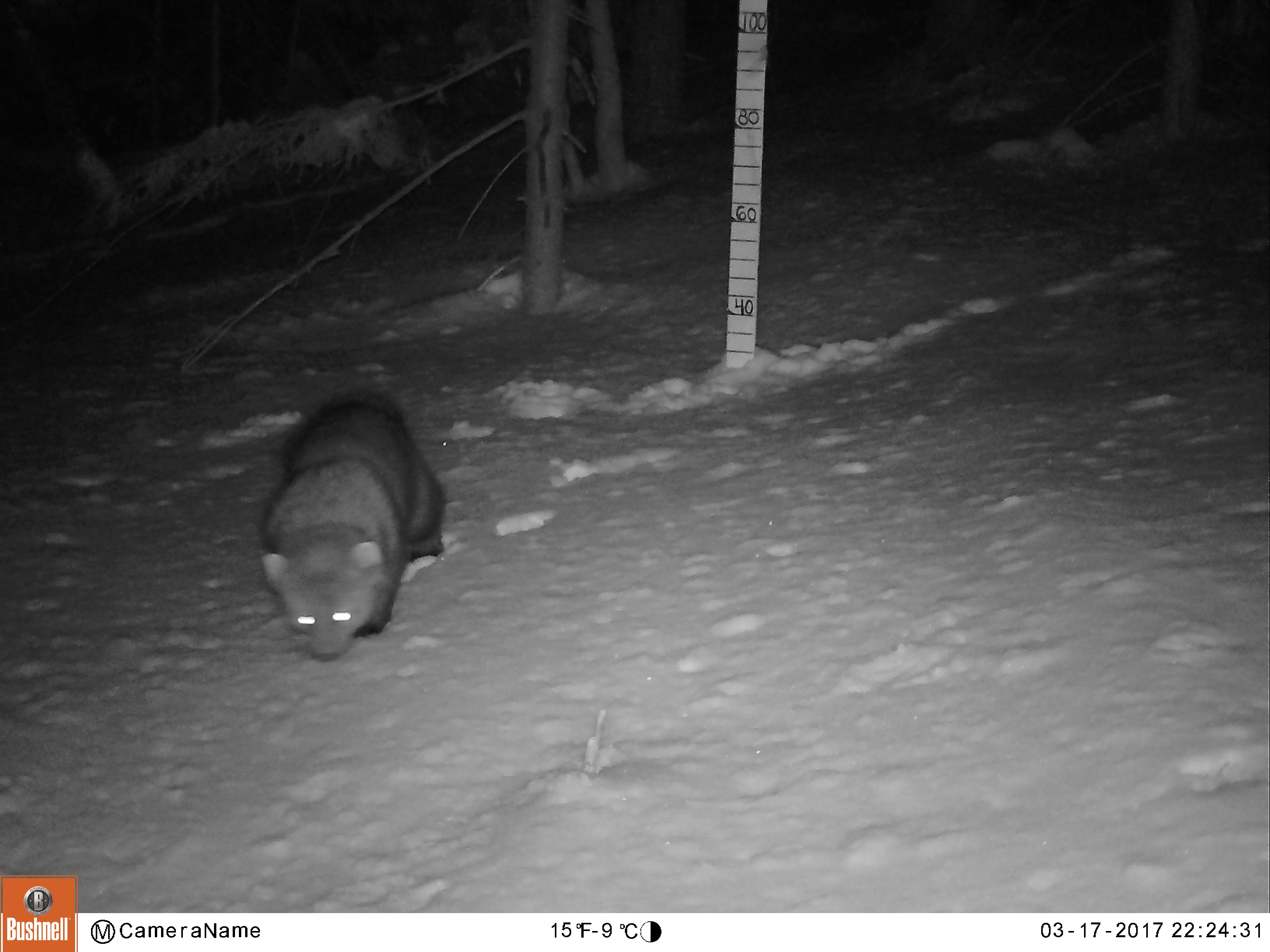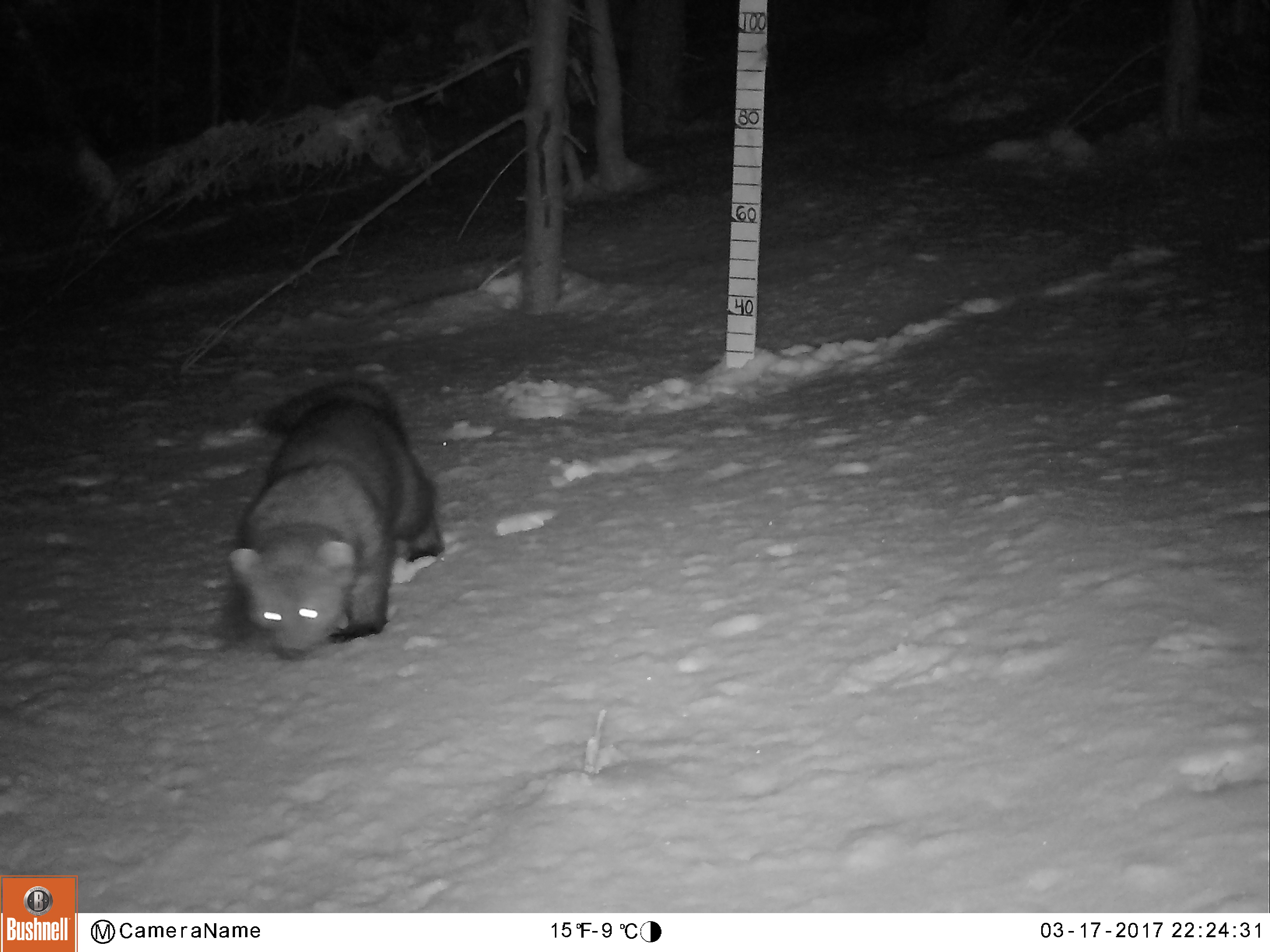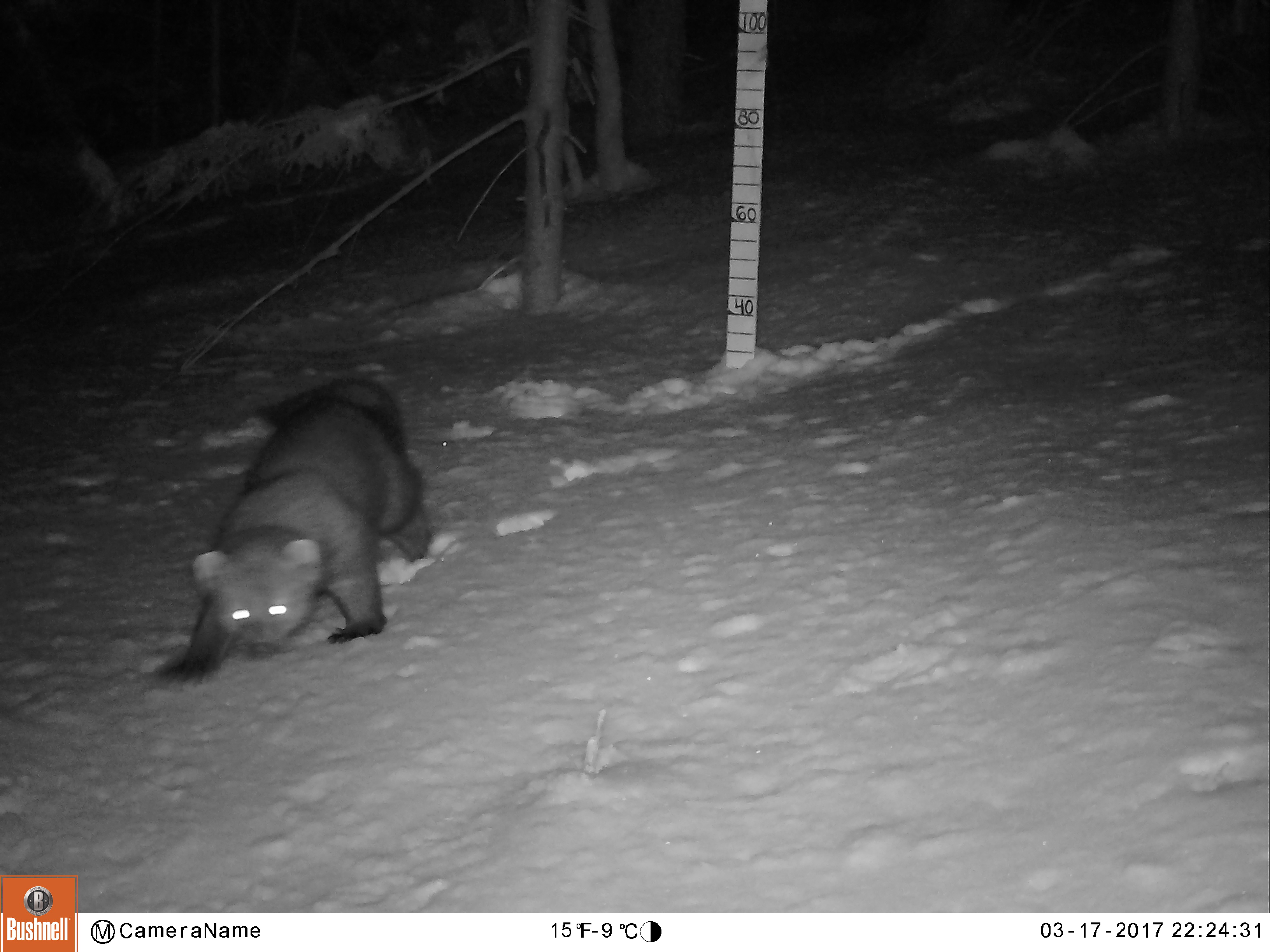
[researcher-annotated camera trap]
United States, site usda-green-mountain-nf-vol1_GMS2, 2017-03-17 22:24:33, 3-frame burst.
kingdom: Animalia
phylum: Chordata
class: Mammalia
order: Carnivora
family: Mustelidae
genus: Pekania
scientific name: Pekania pennanti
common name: fisher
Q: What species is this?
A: Fisher (Pekania pennanti).